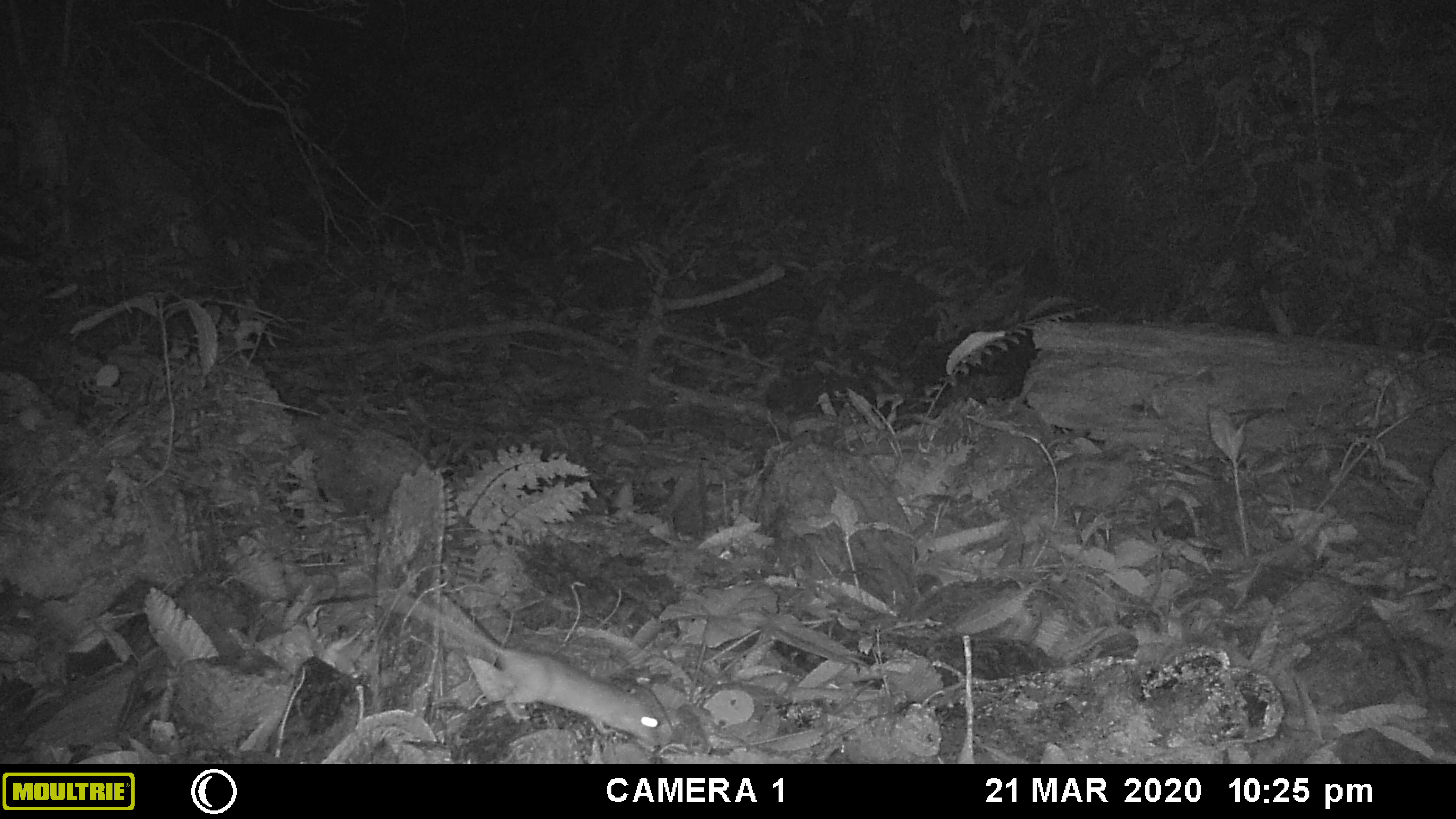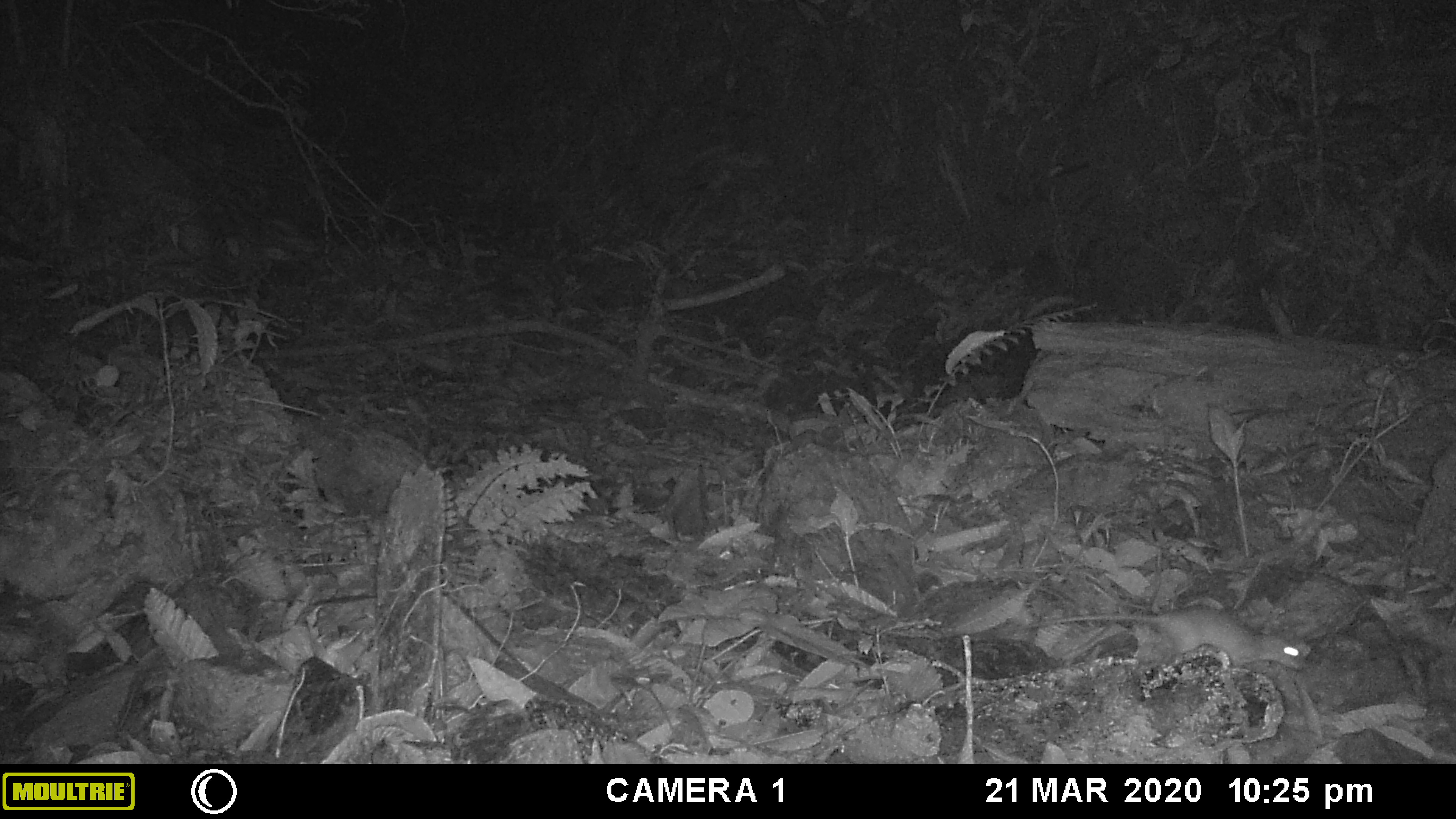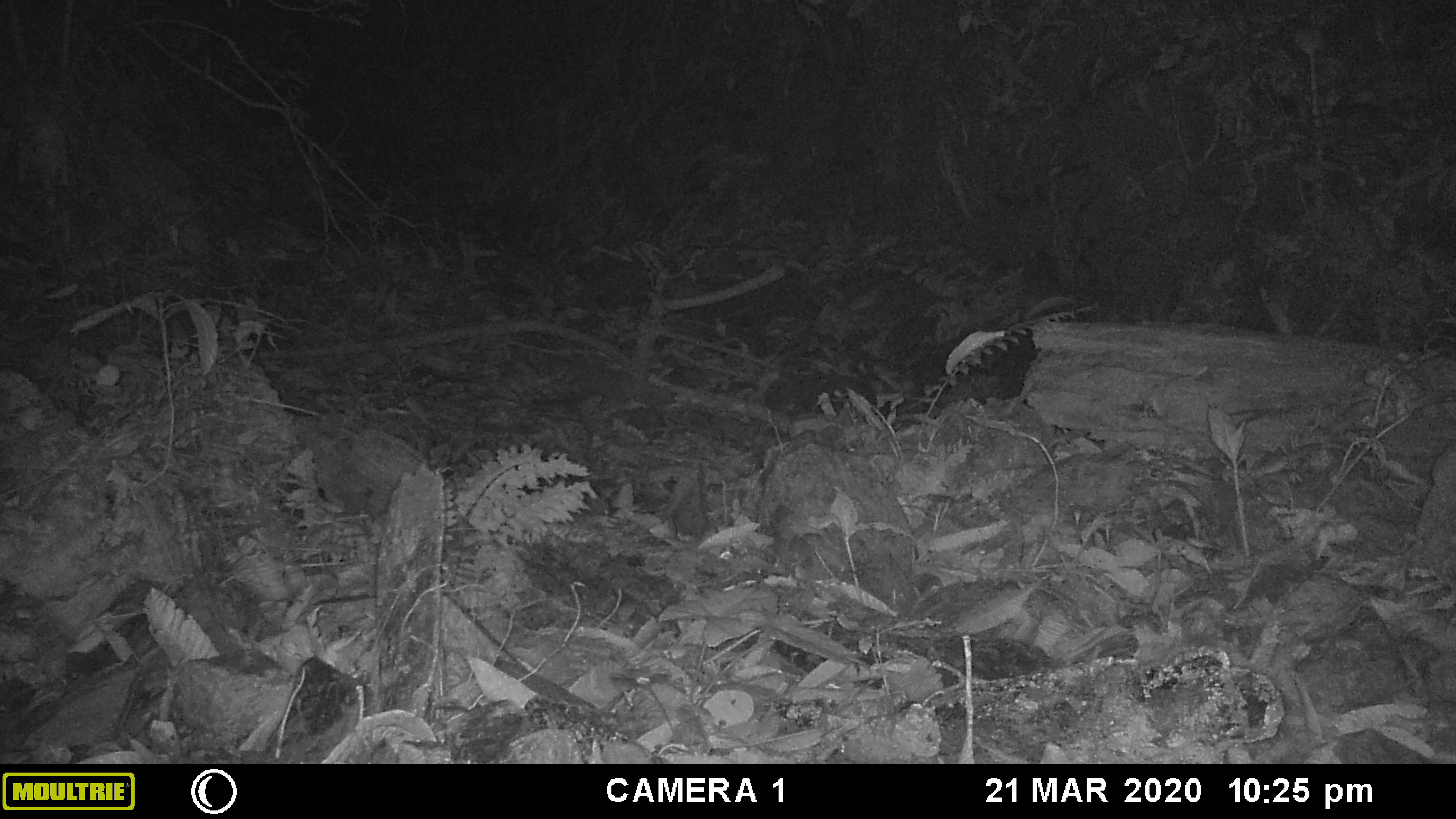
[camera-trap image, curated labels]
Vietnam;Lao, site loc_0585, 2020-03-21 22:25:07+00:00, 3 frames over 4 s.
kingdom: Animalia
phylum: Chordata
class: Mammalia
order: Rodentia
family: Muridae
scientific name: Muridae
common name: old-world mice and rats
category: unidentified murid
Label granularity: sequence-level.